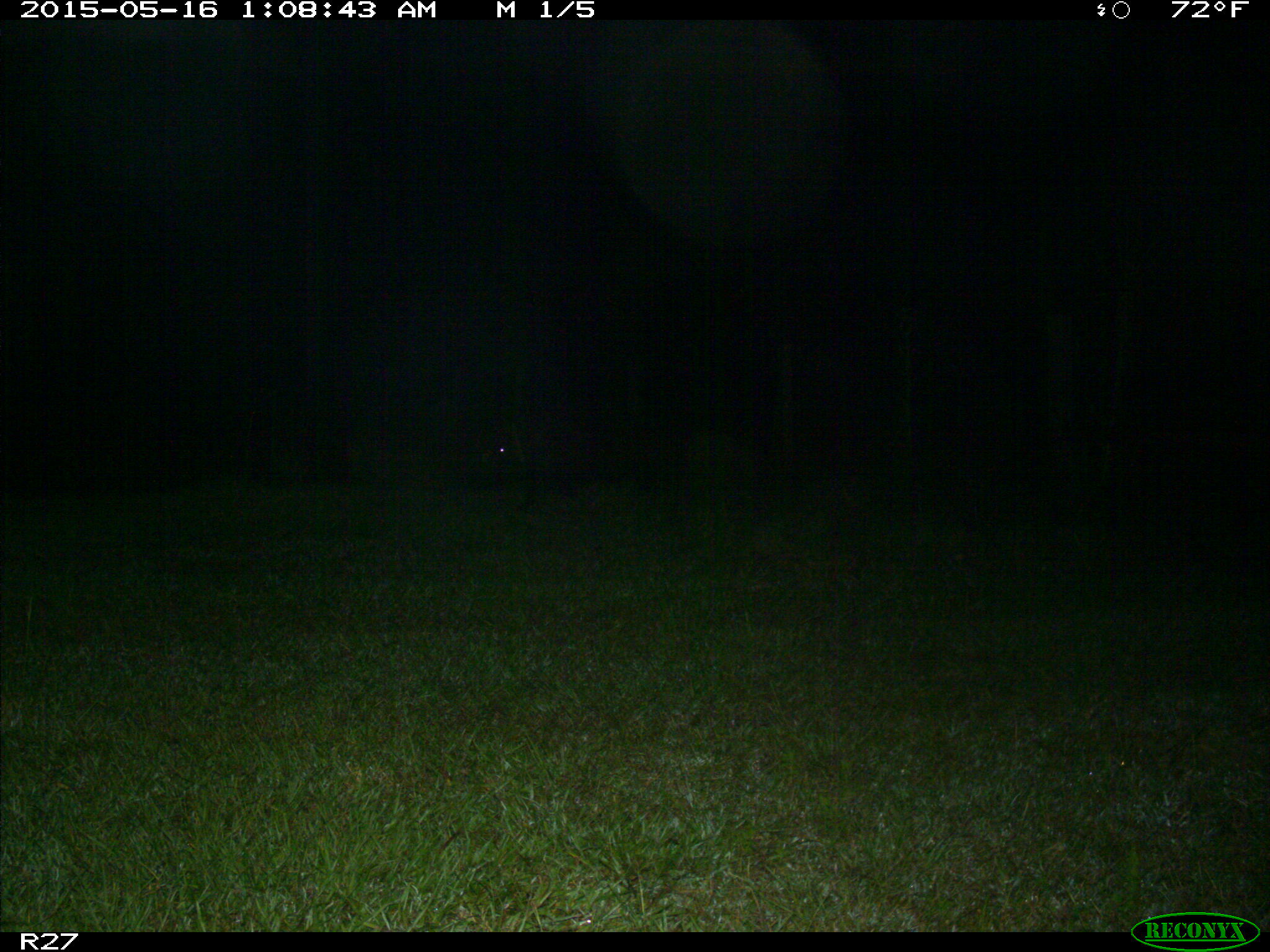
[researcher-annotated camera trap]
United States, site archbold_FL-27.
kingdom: Animalia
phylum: Chordata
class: Mammalia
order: Artiodactyla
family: Suidae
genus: Sus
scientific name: Sus scrofa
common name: wild boar